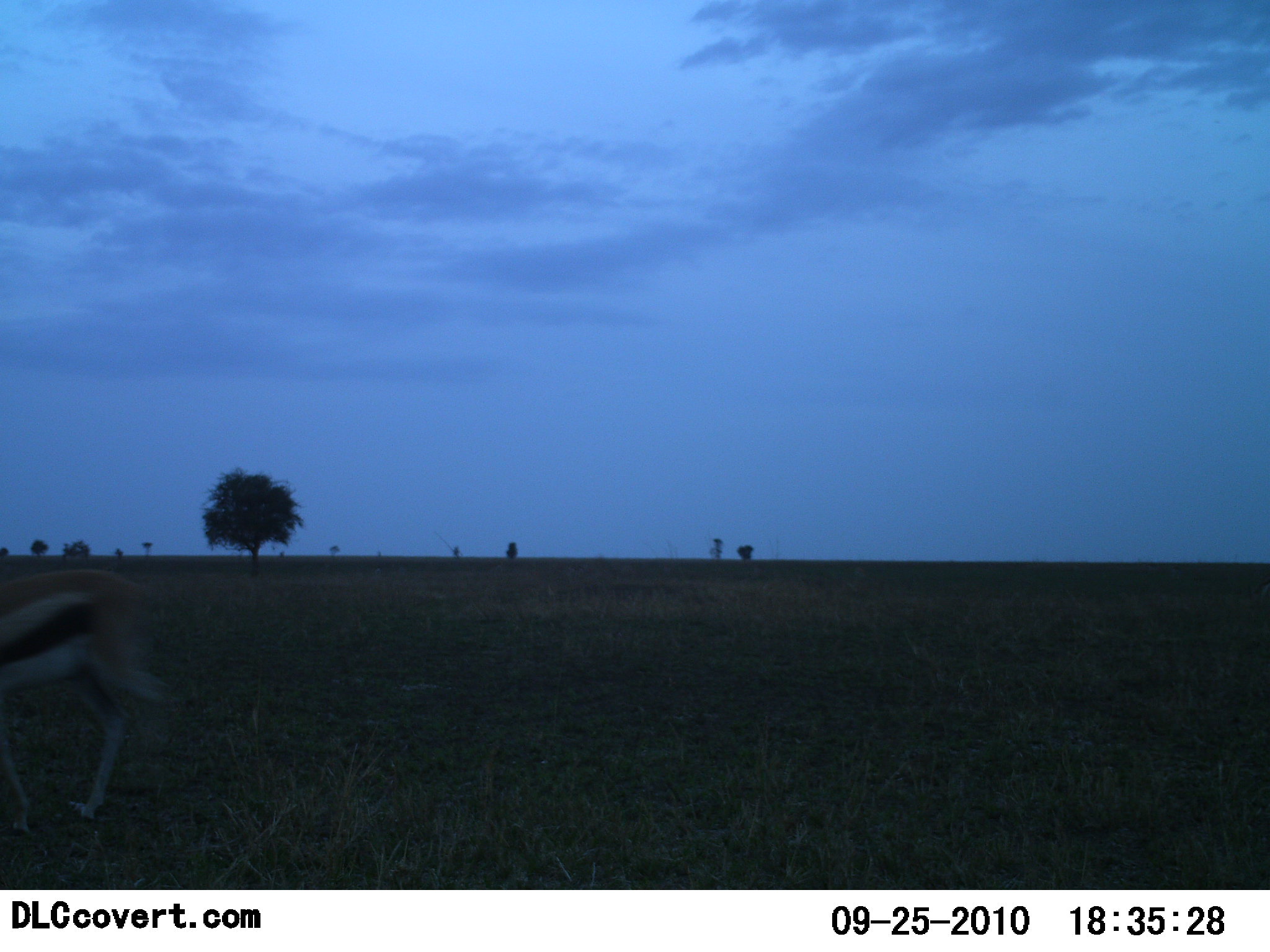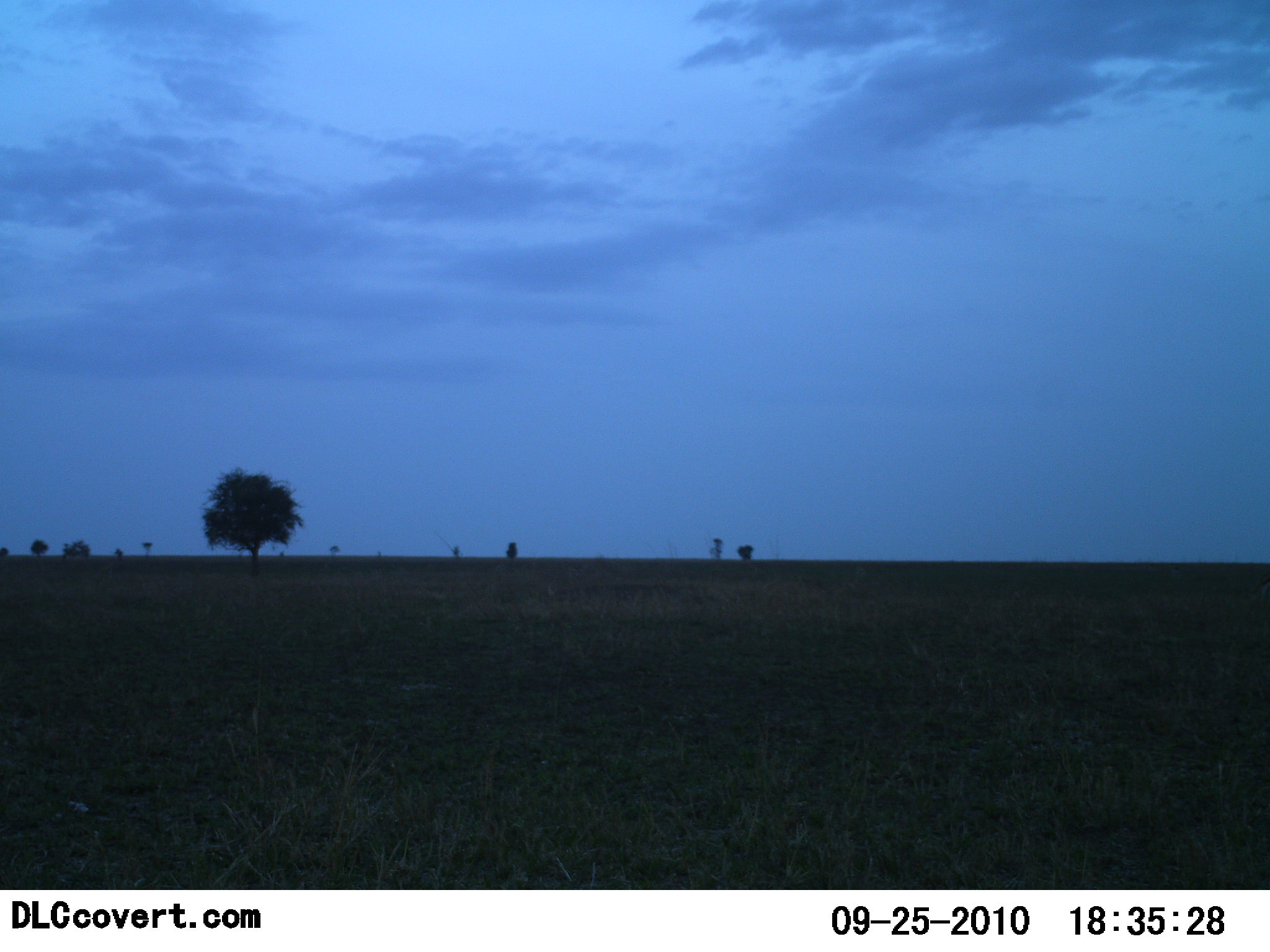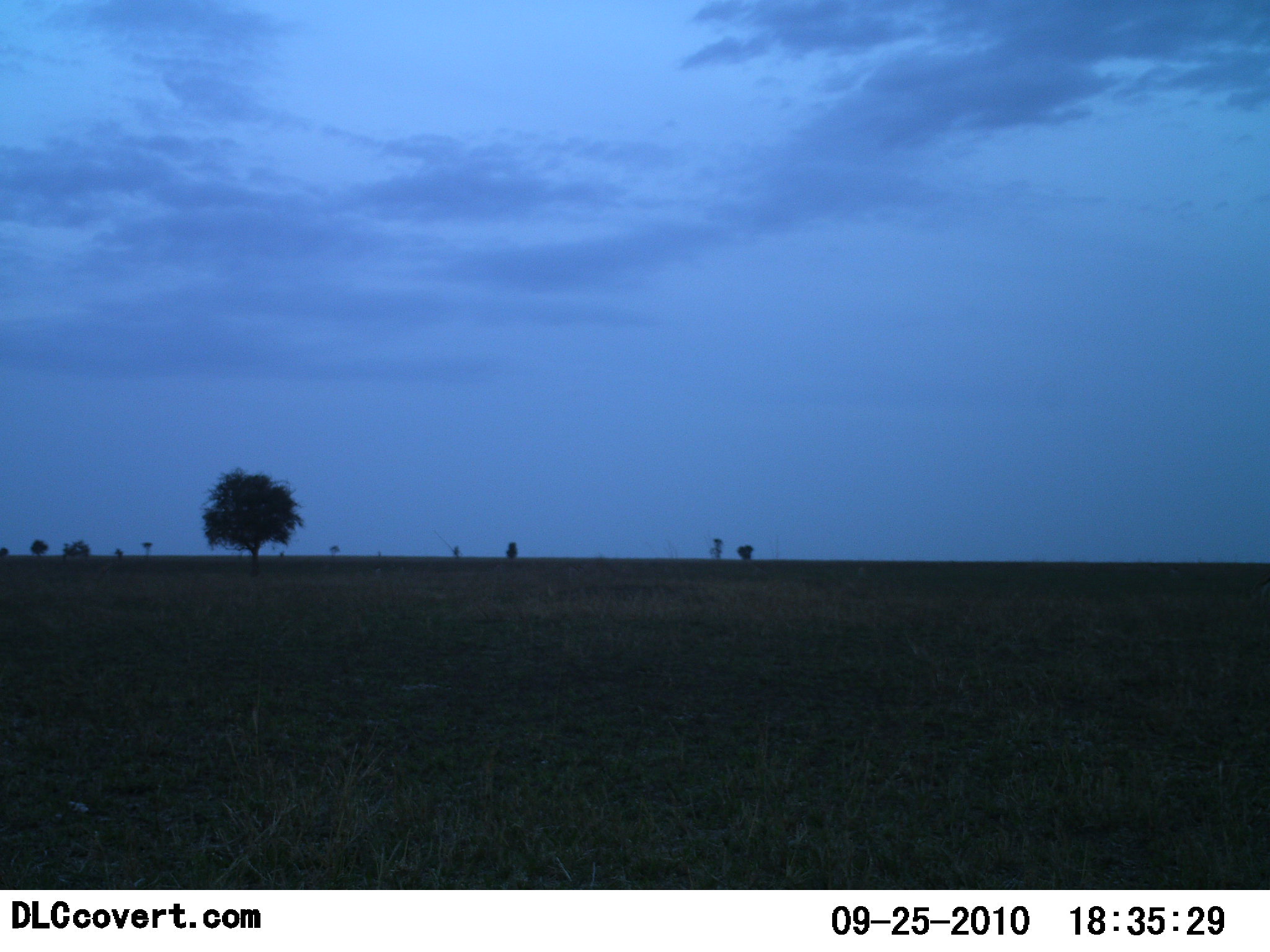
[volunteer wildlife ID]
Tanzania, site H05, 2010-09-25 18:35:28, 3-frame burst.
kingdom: Animalia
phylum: Chordata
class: Mammalia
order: Artiodactyla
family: Bovidae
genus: Eudorcas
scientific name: Eudorcas thomsonii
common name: thomson's gazelle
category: gazellethomsons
Gazellethomsons (thomson's gazelle) (Eudorcas thomsonii), count 1. Behavior (volunteer vote fractions): standing 0%, resting 0%, moving 100%, interacting 0%. Young present (vote fraction): 0%. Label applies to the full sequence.